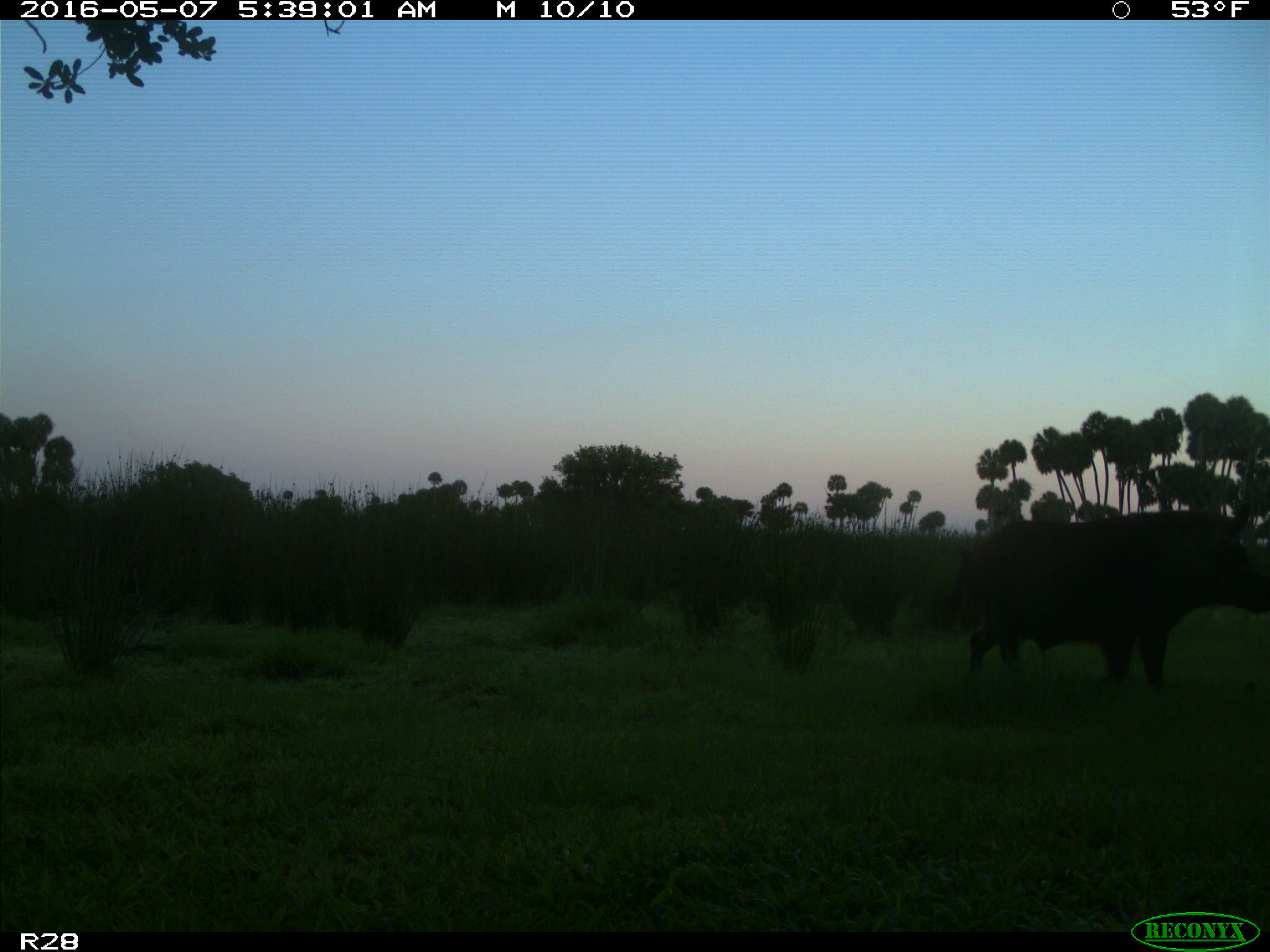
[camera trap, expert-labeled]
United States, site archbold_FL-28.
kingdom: Animalia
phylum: Chordata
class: Mammalia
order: Artiodactyla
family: Suidae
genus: Sus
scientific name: Sus scrofa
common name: wild boar